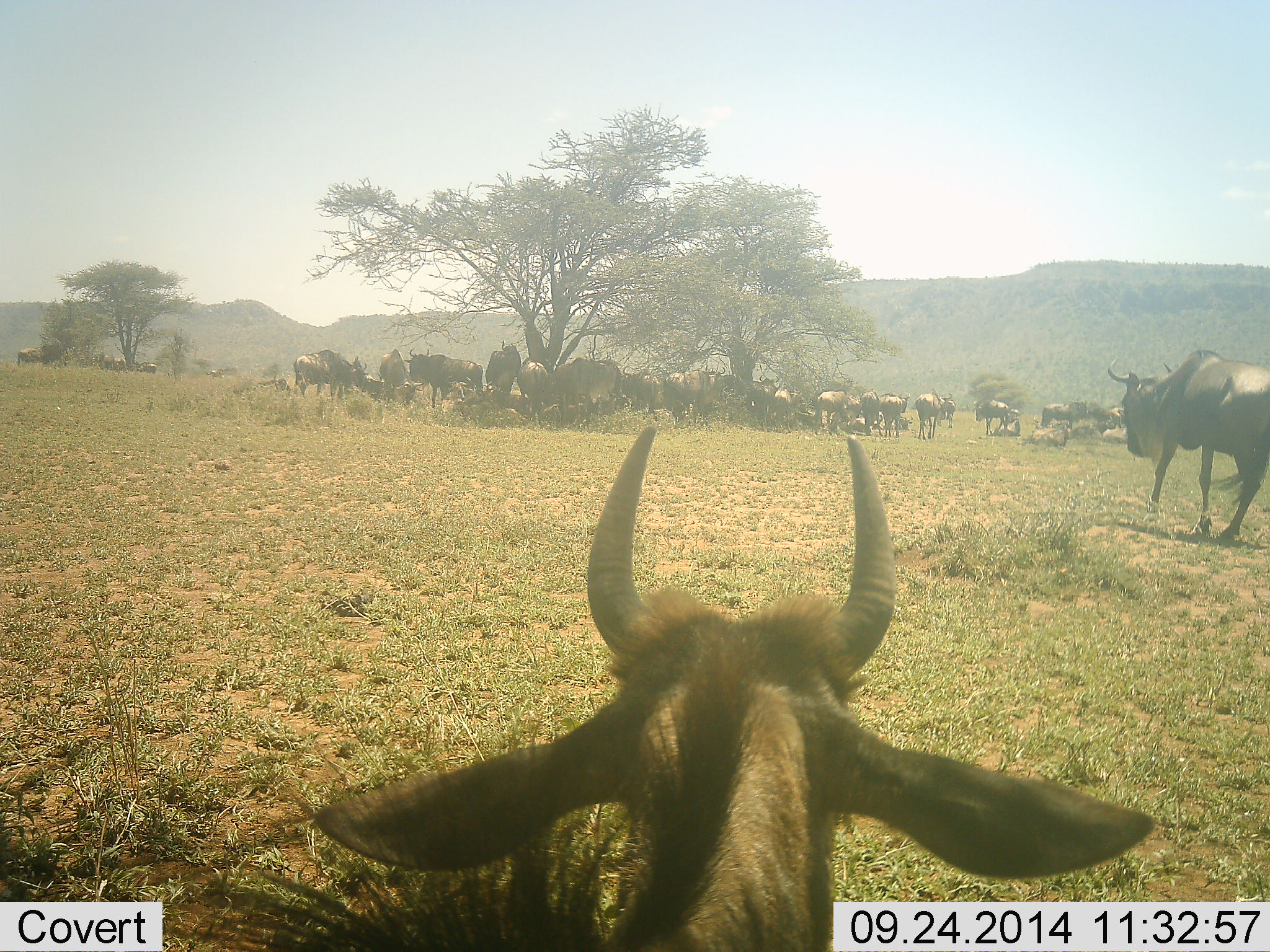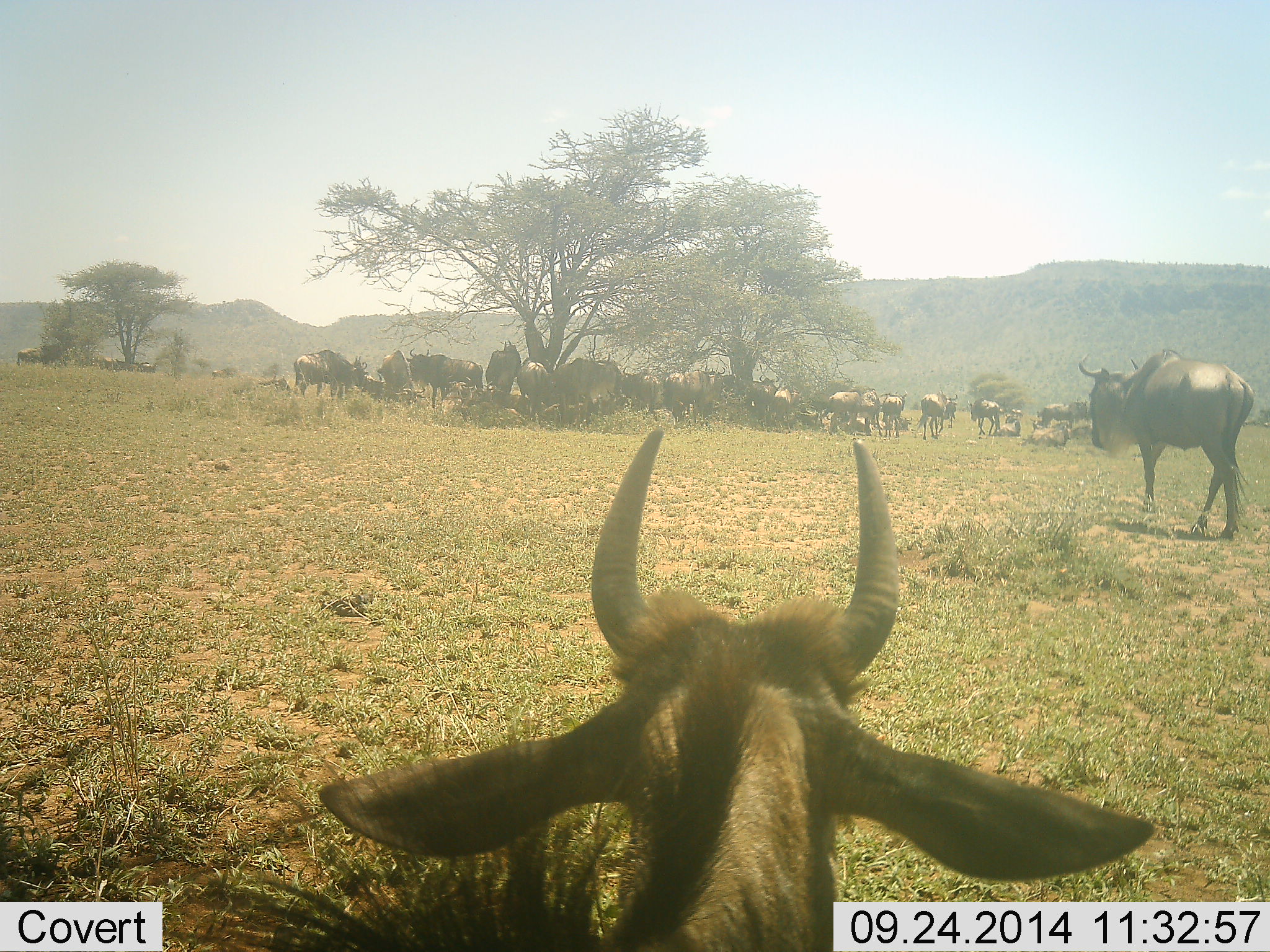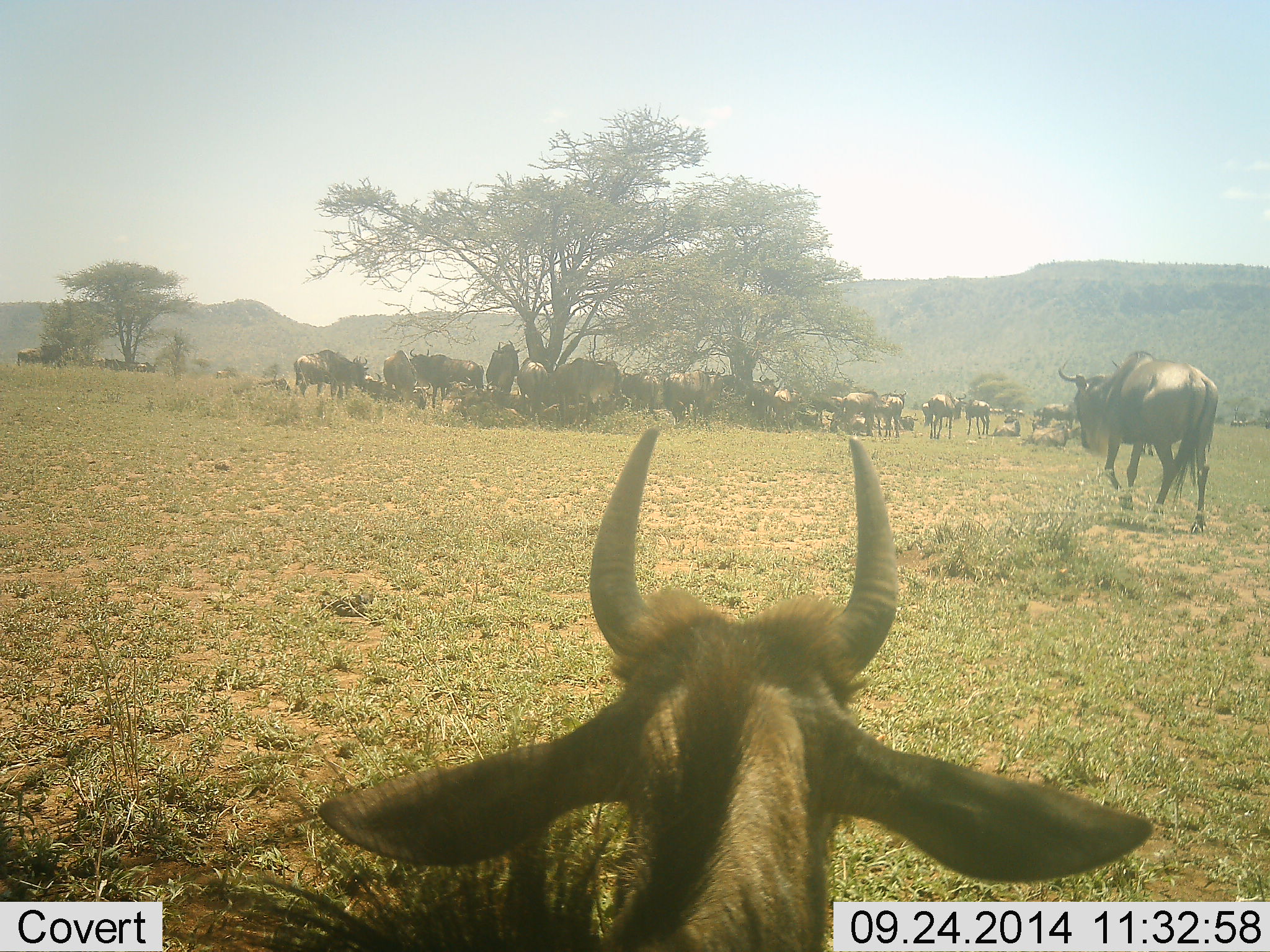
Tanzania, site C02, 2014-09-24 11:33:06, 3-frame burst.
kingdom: Animalia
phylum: Chordata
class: Mammalia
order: Artiodactyla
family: Bovidae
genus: Connochaetes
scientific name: Connochaetes taurinus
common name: blue wildebeest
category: wildebeest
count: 11-50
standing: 90%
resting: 80%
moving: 60%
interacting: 0%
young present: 10%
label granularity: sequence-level